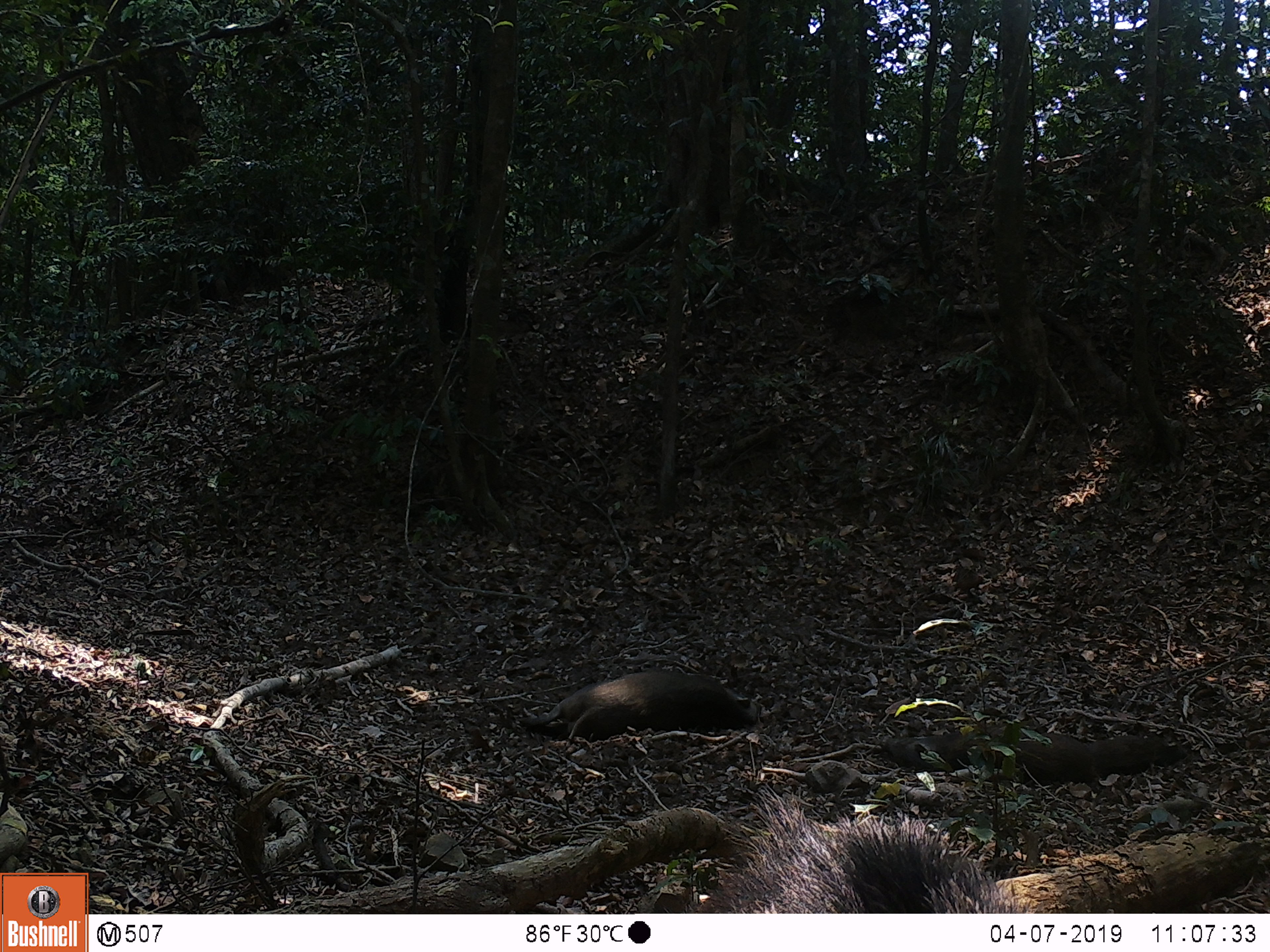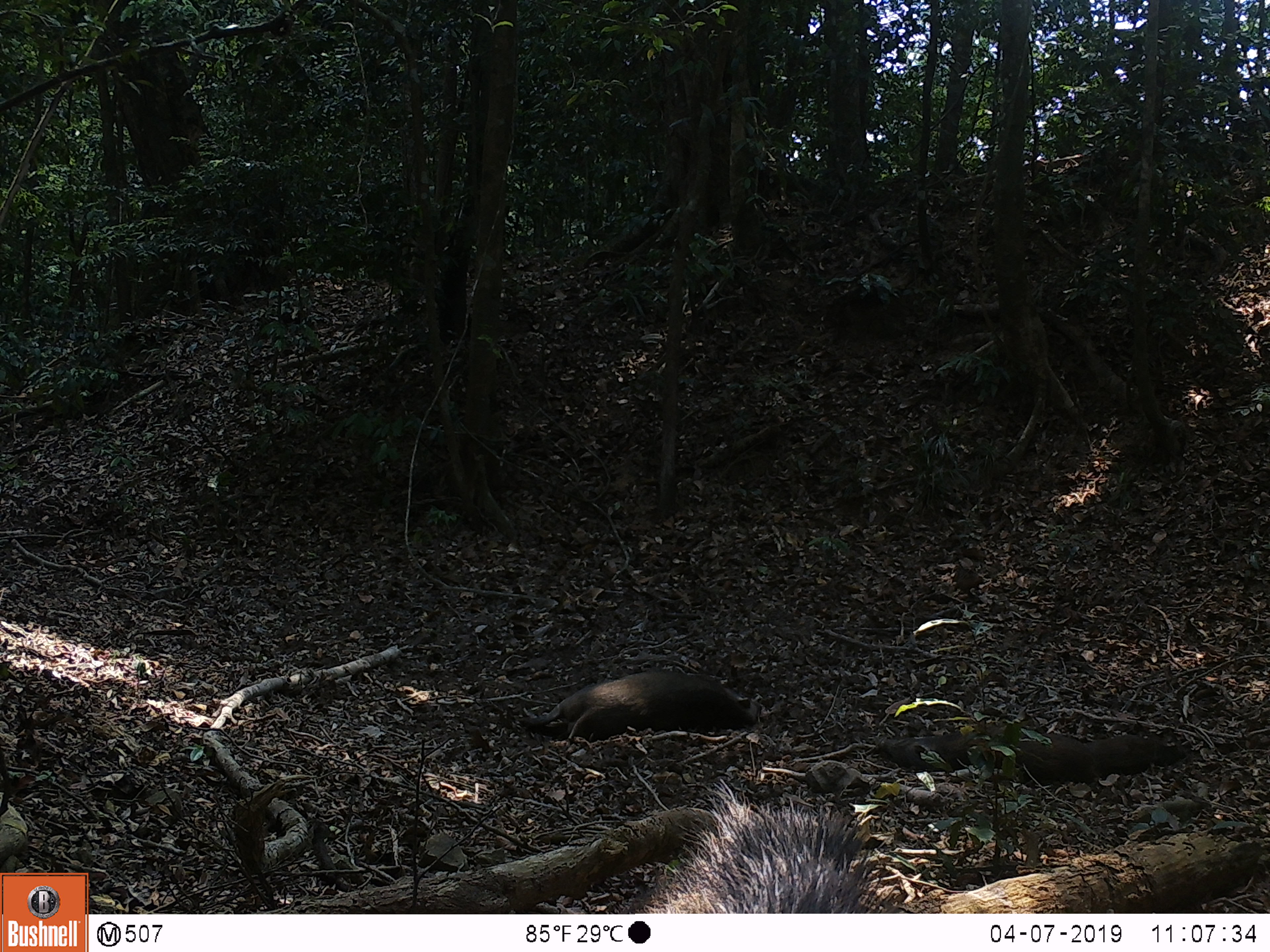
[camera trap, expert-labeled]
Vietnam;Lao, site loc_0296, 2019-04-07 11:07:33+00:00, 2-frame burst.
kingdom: Animalia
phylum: Chordata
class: Mammalia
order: Artiodactyla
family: Suidae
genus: Sus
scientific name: Sus scrofa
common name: eurasian wild pig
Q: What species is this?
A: Eurasian wild pig (Sus scrofa).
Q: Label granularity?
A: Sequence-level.